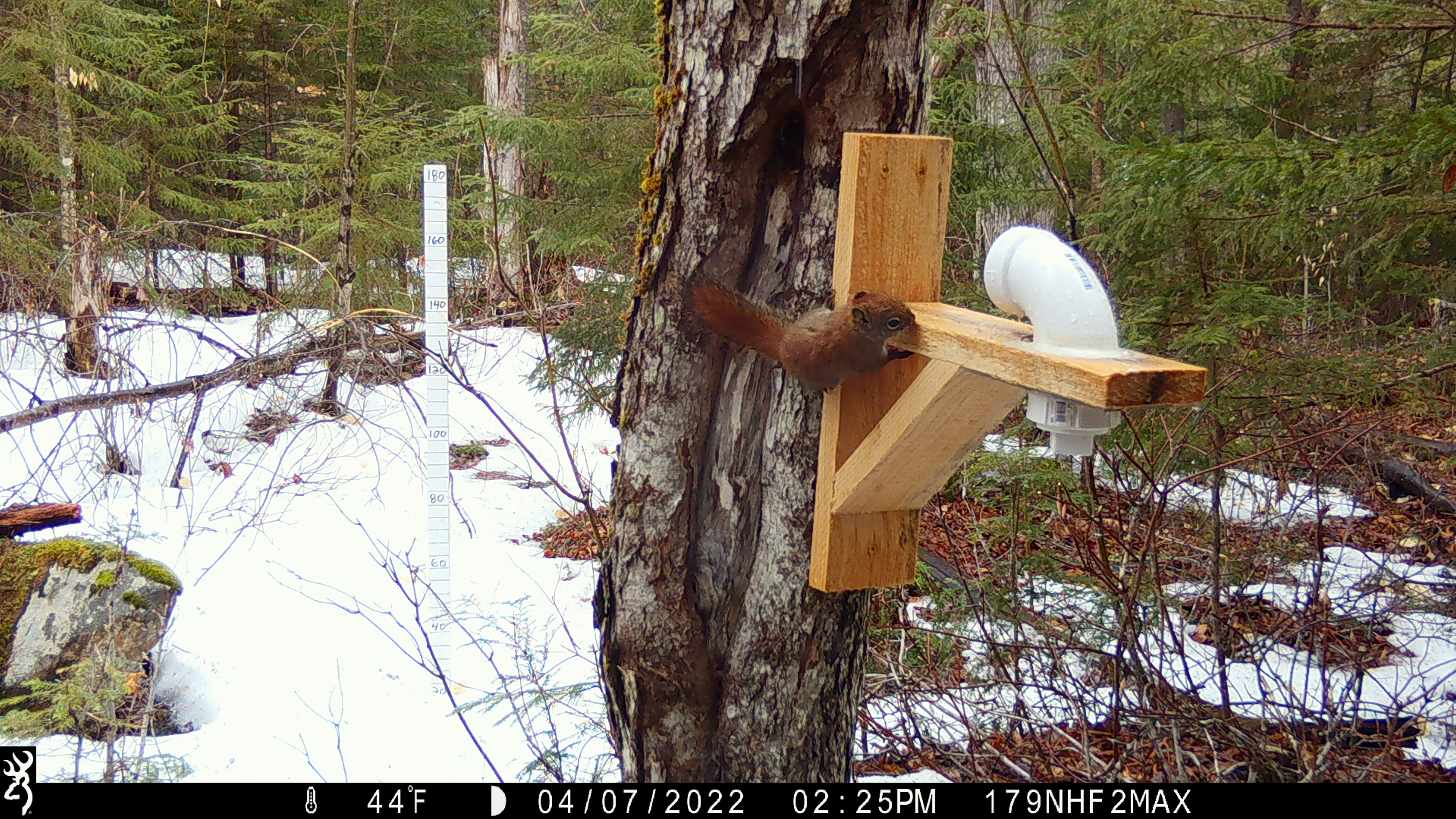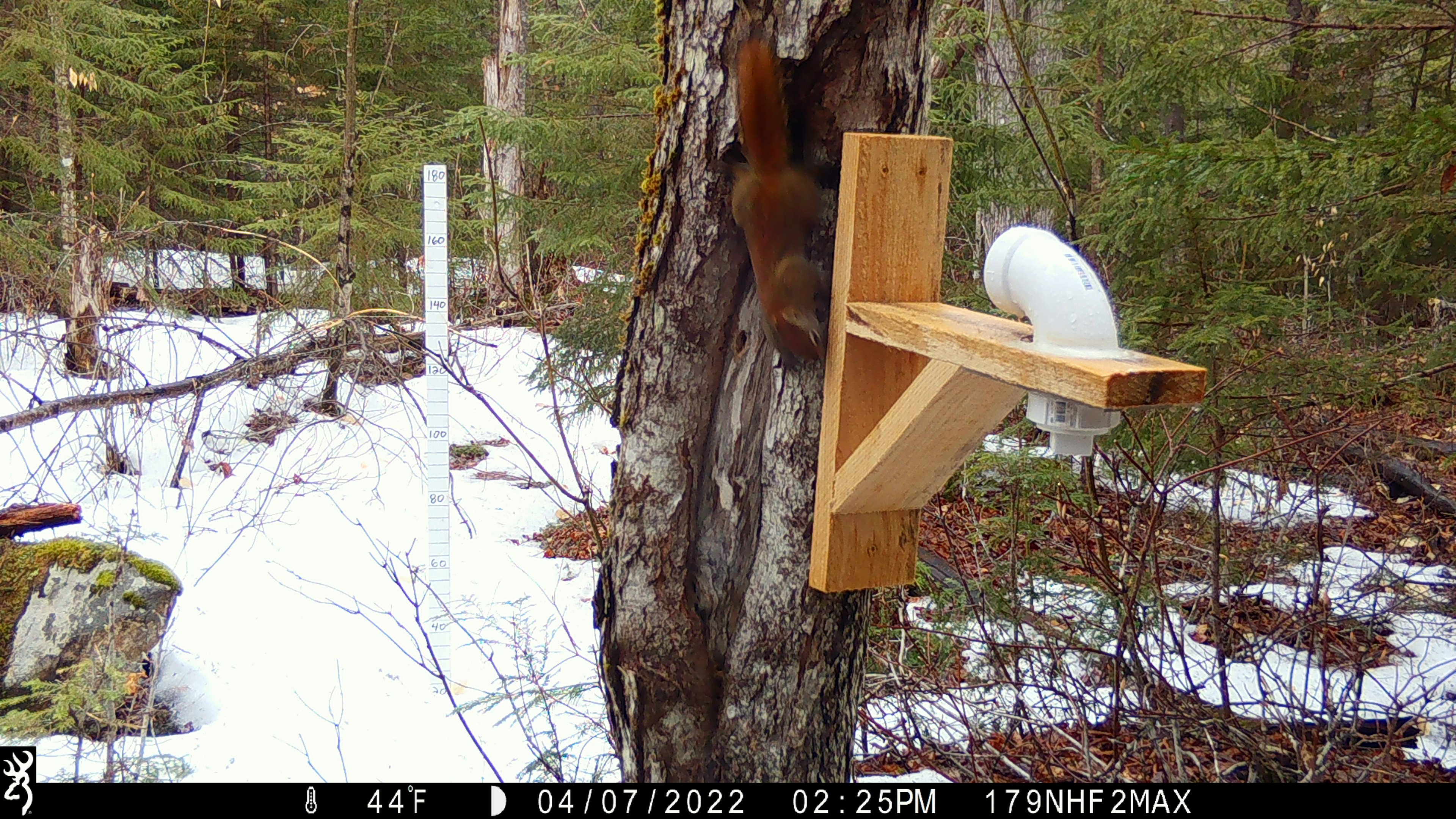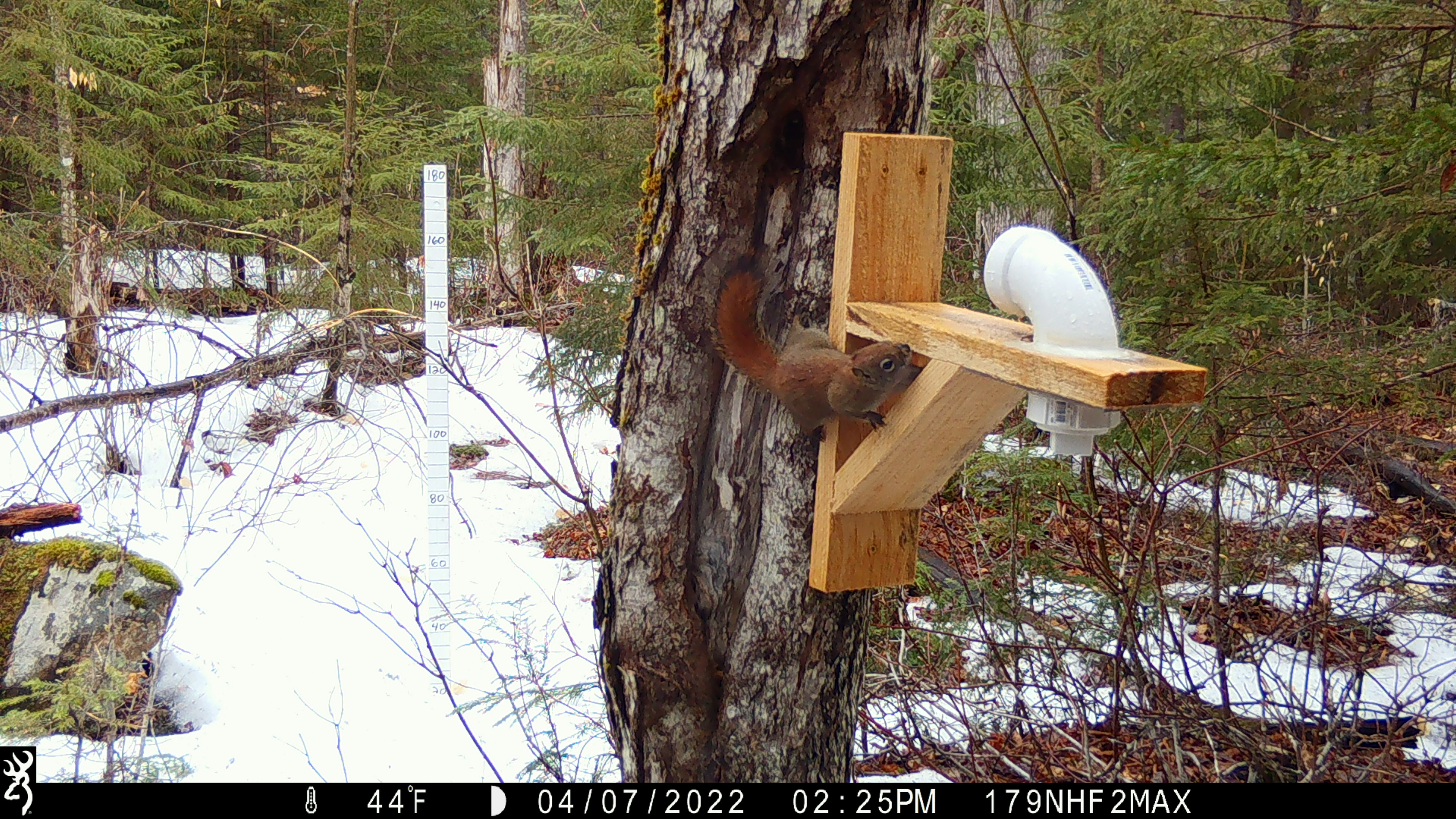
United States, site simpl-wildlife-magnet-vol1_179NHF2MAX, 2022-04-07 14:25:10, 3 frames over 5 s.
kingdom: Animalia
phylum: Chordata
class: Mammalia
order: Rodentia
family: Sciuridae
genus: Tamiasciurus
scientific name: Tamiasciurus hudsonicus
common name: red squirrel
Red squirrel (Tamiasciurus hudsonicus).